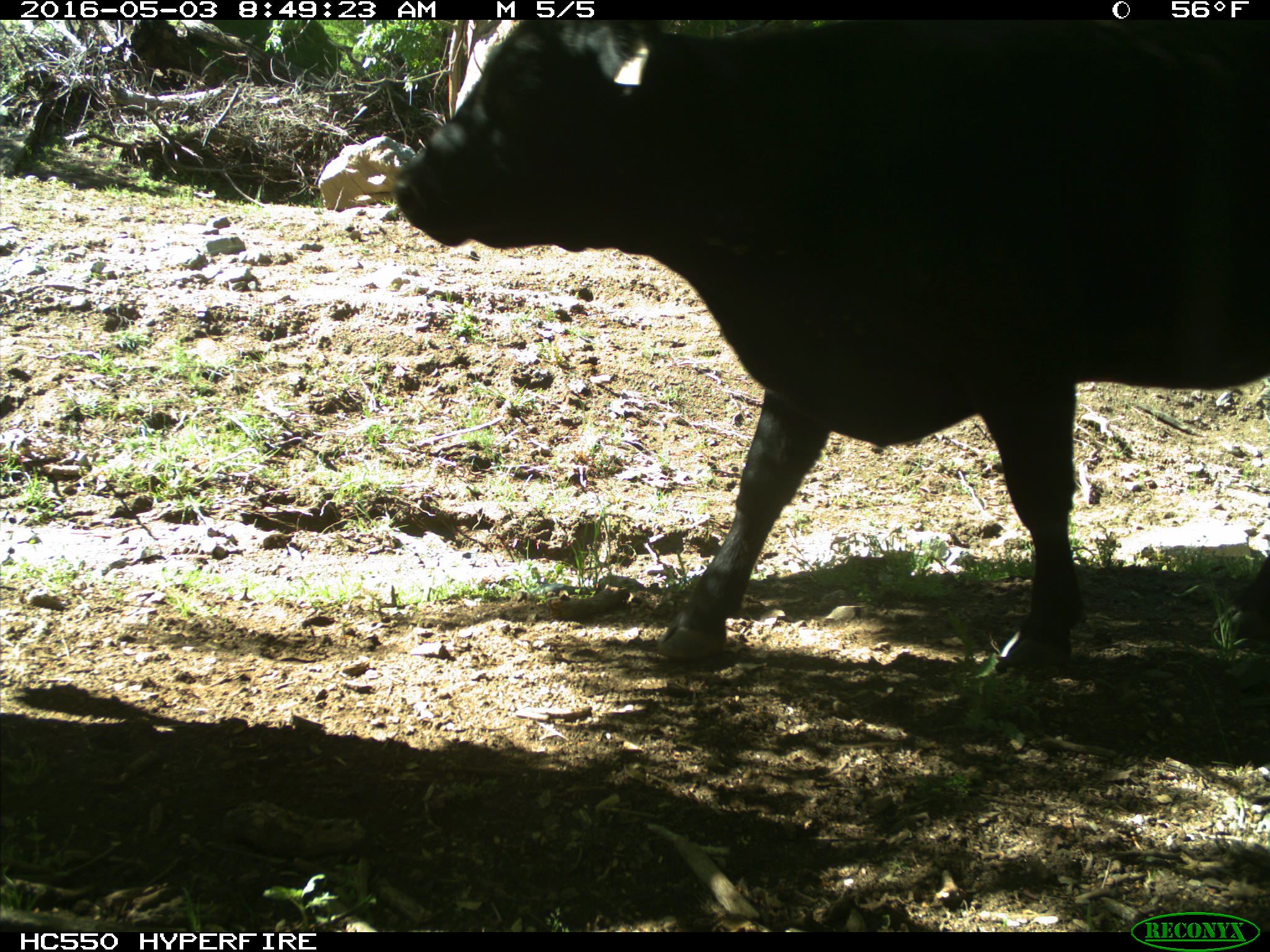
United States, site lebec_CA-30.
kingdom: Animalia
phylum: Chordata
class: Mammalia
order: Artiodactyla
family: Bovidae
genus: Bos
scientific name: Bos taurus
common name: domestic cow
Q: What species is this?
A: Bos taurus (domestic cow).